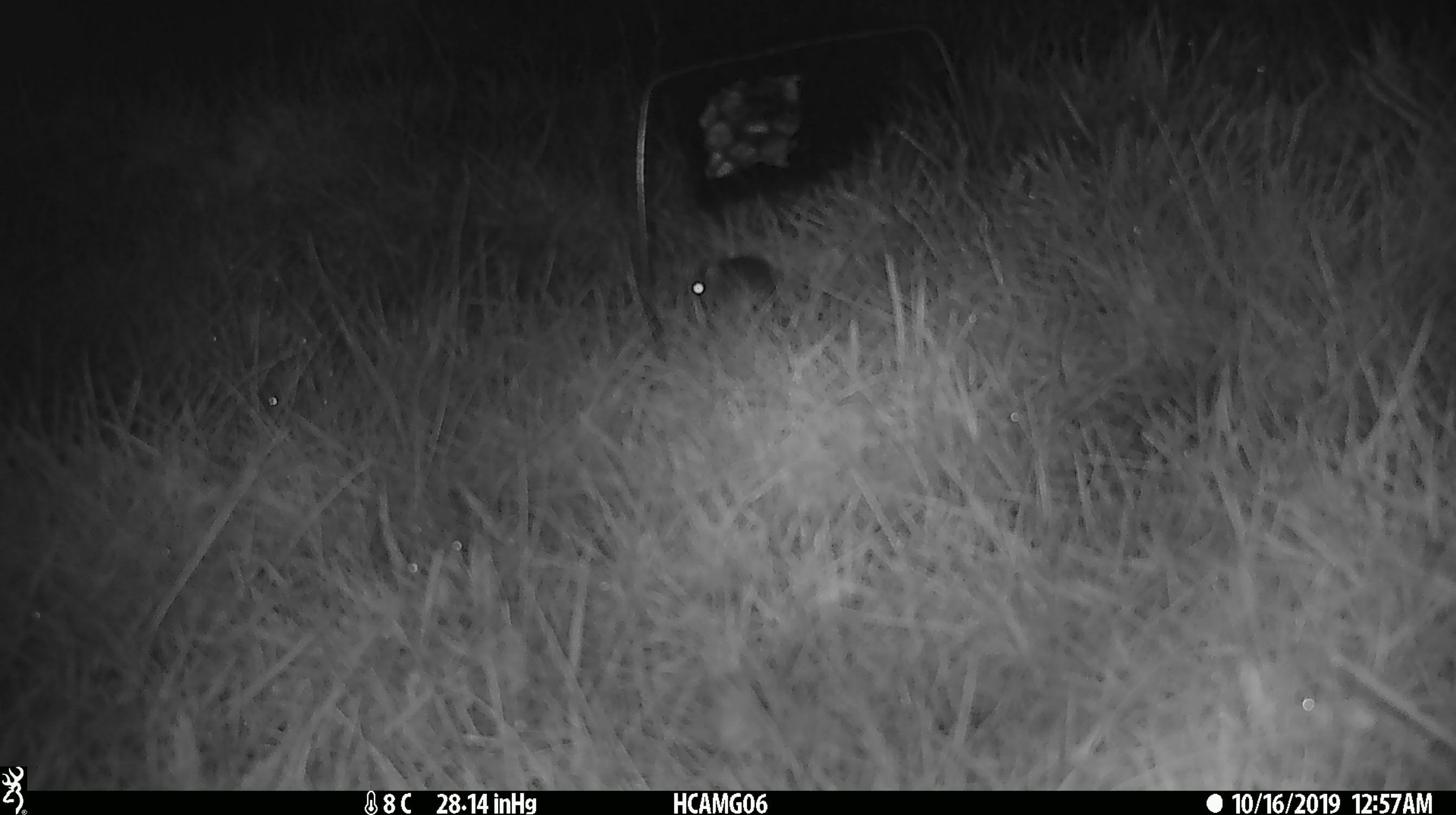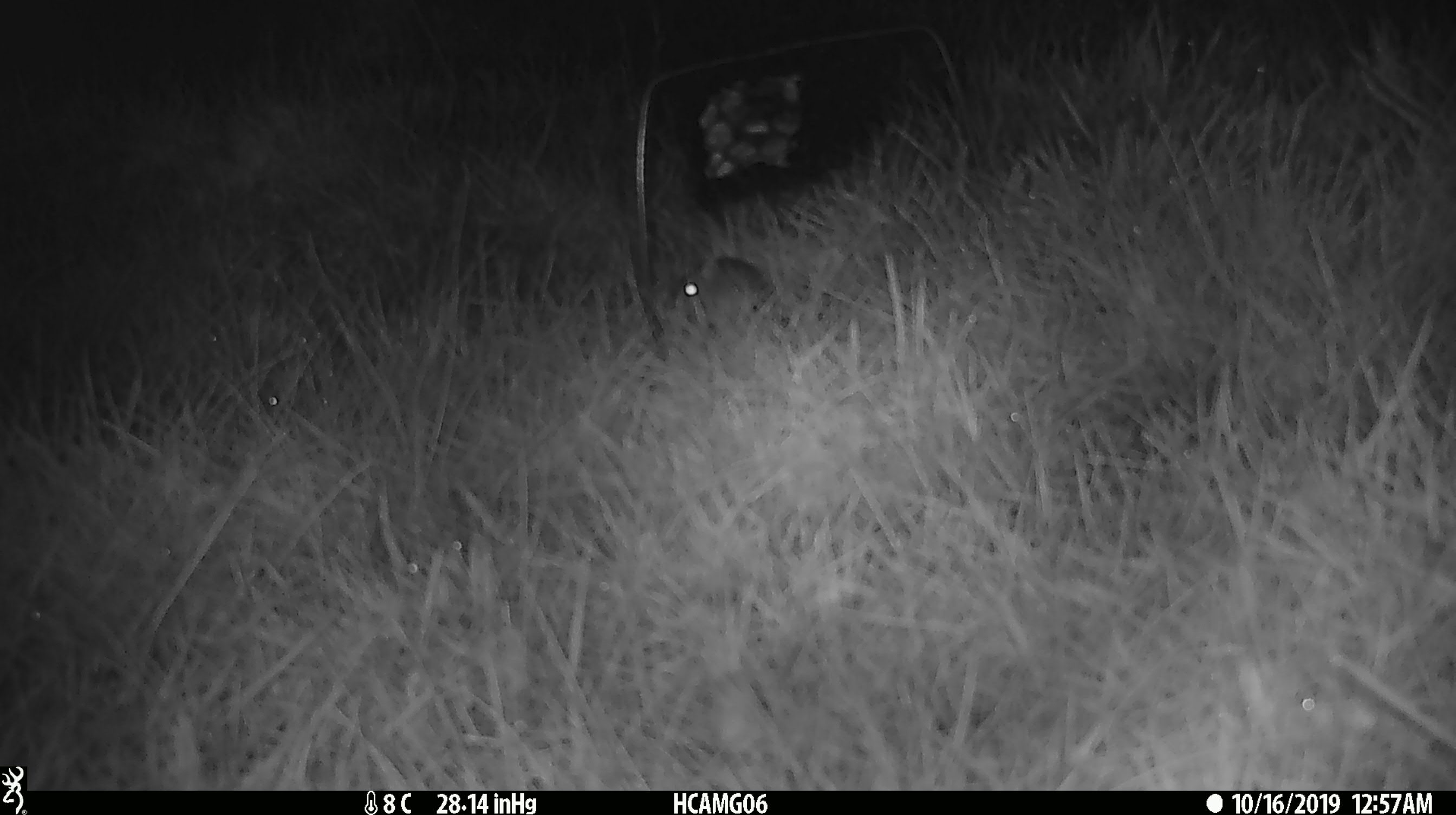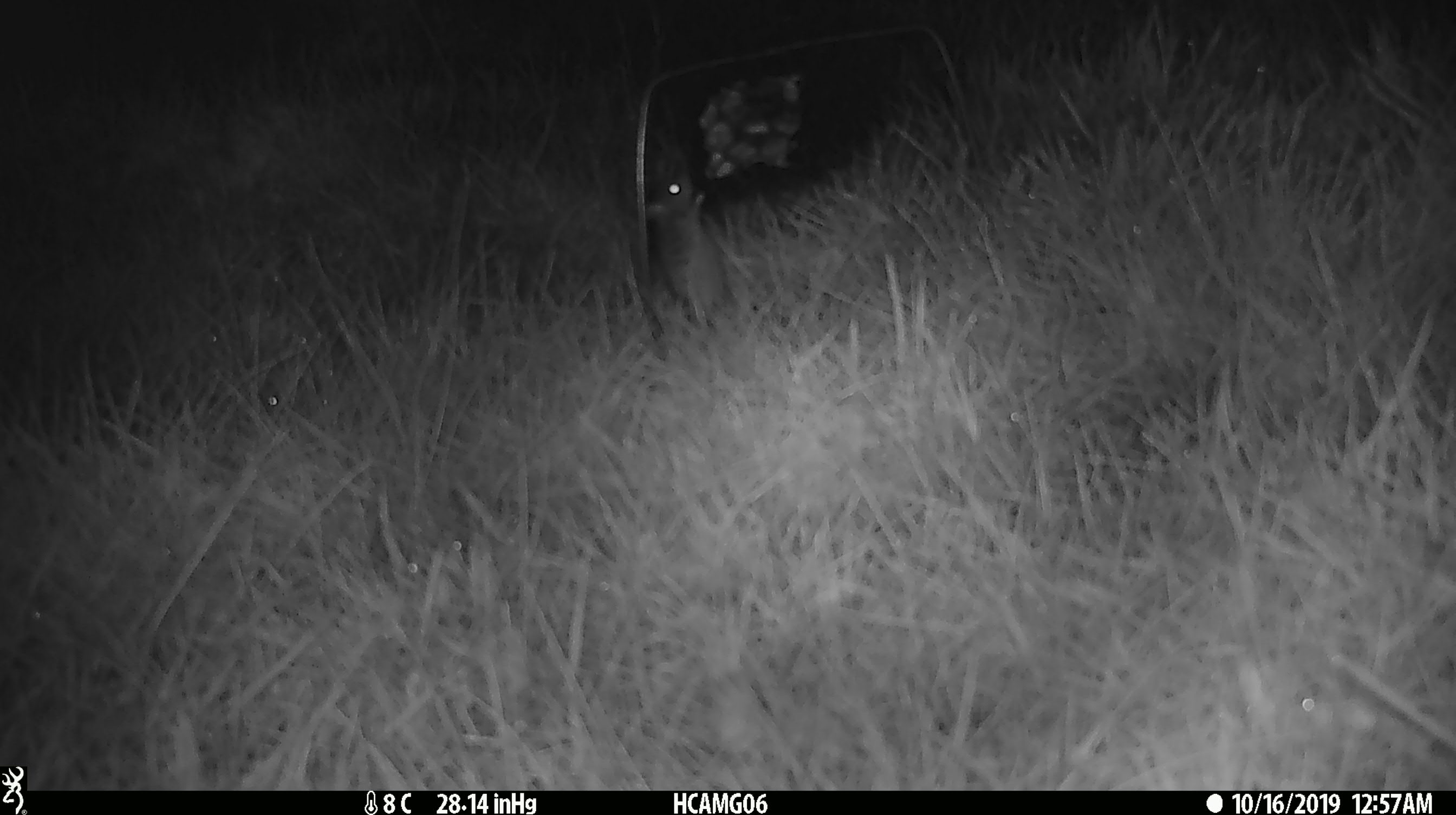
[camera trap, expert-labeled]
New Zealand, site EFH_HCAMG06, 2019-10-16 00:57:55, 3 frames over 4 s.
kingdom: Animalia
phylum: Chordata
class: Mammalia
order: Rodentia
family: Muridae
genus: Mus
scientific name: Mus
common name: mouse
Mouse (Mus).